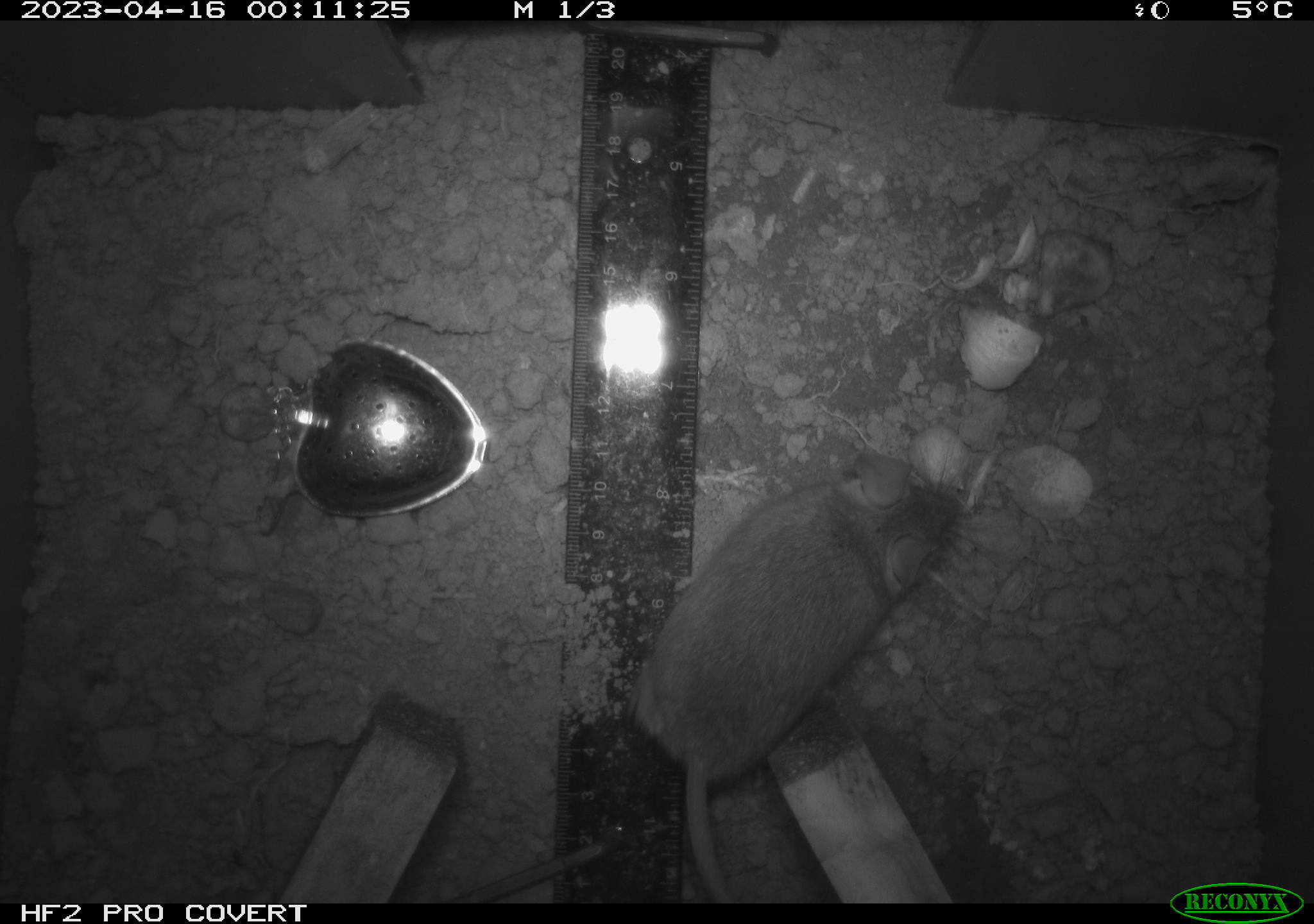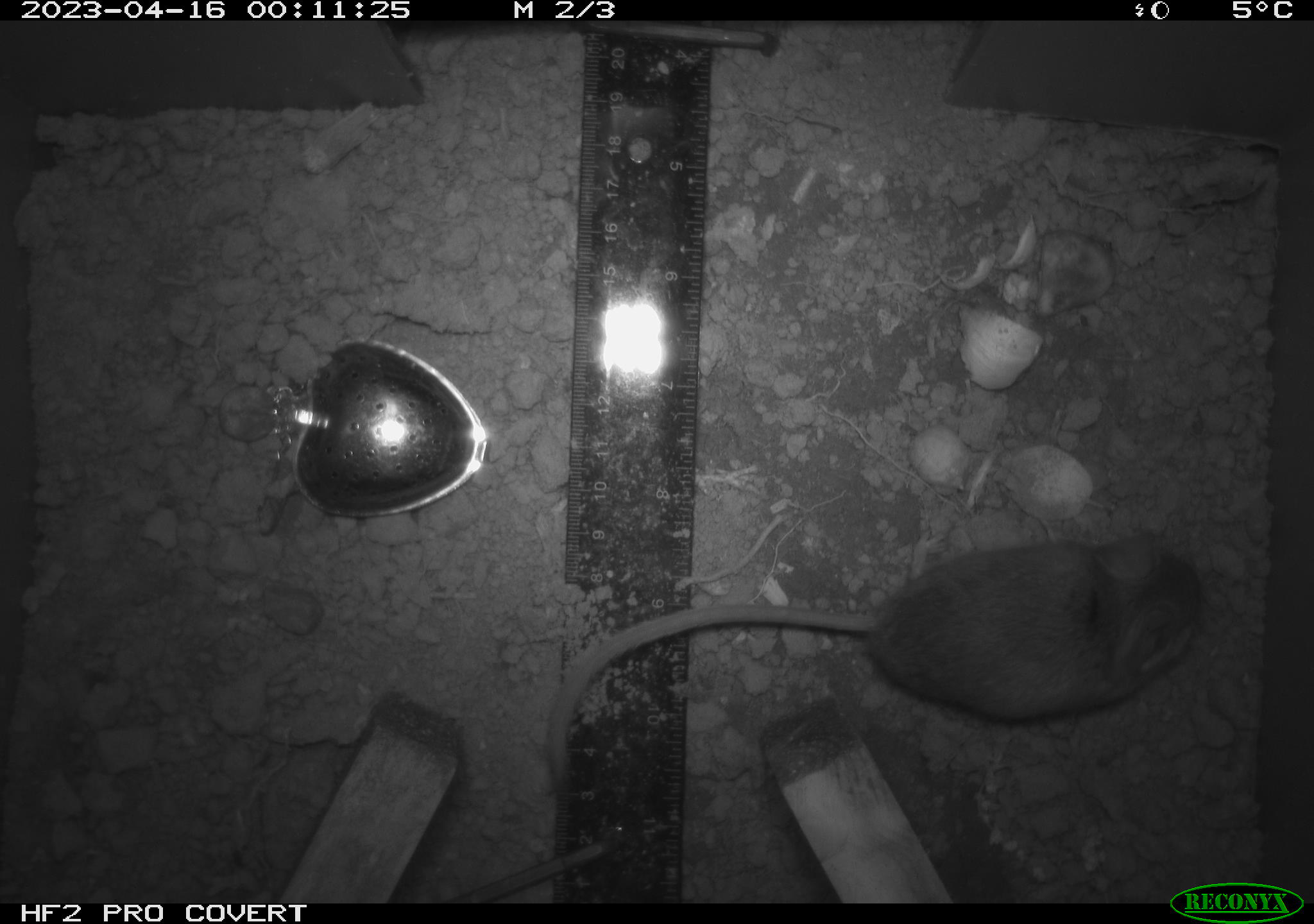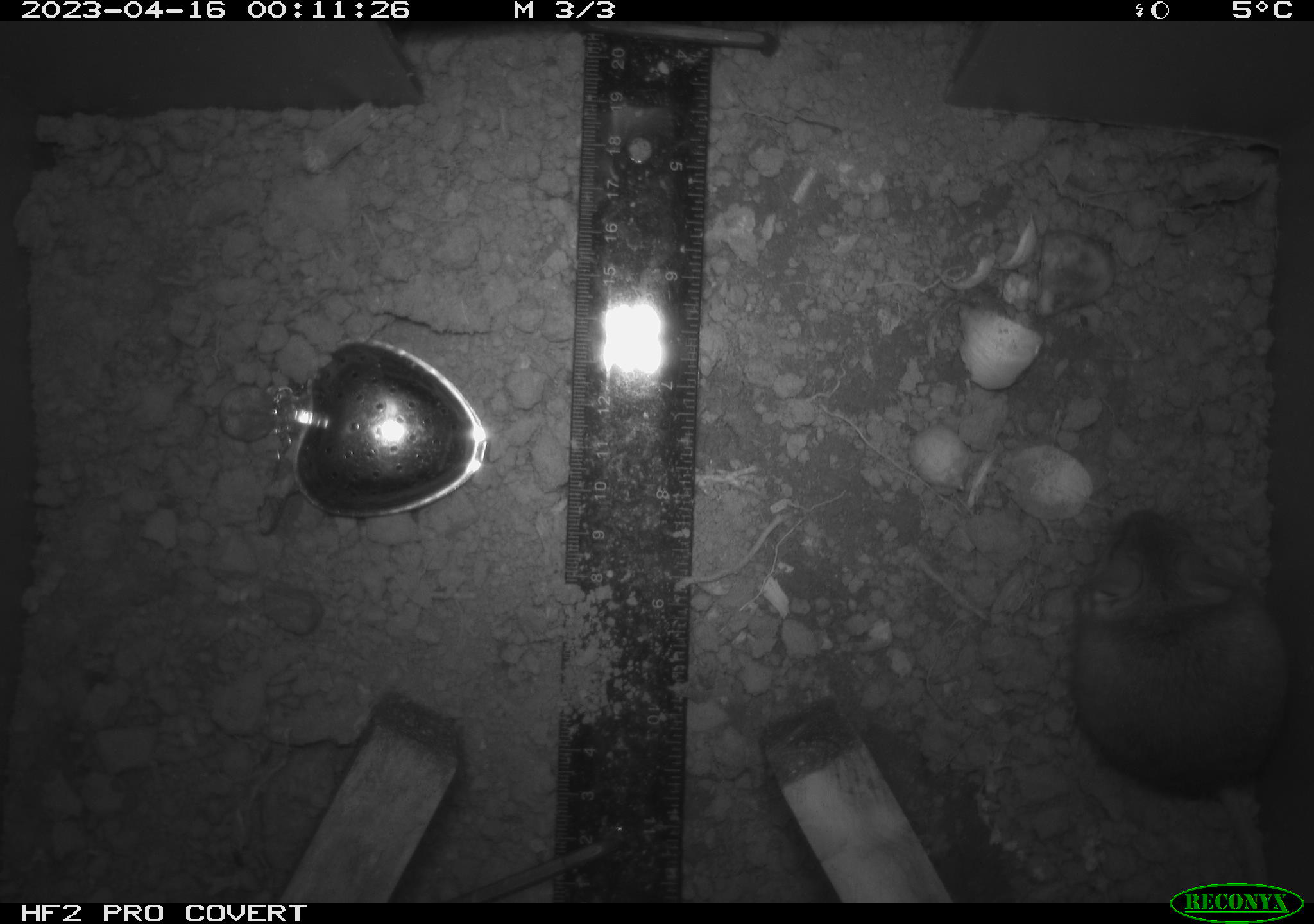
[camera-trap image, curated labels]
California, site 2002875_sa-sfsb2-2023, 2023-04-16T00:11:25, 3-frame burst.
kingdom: Animalia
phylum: Chordata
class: Mammalia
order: Rodentia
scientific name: Rodentia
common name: mouse species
Mouse species (Rodentia).